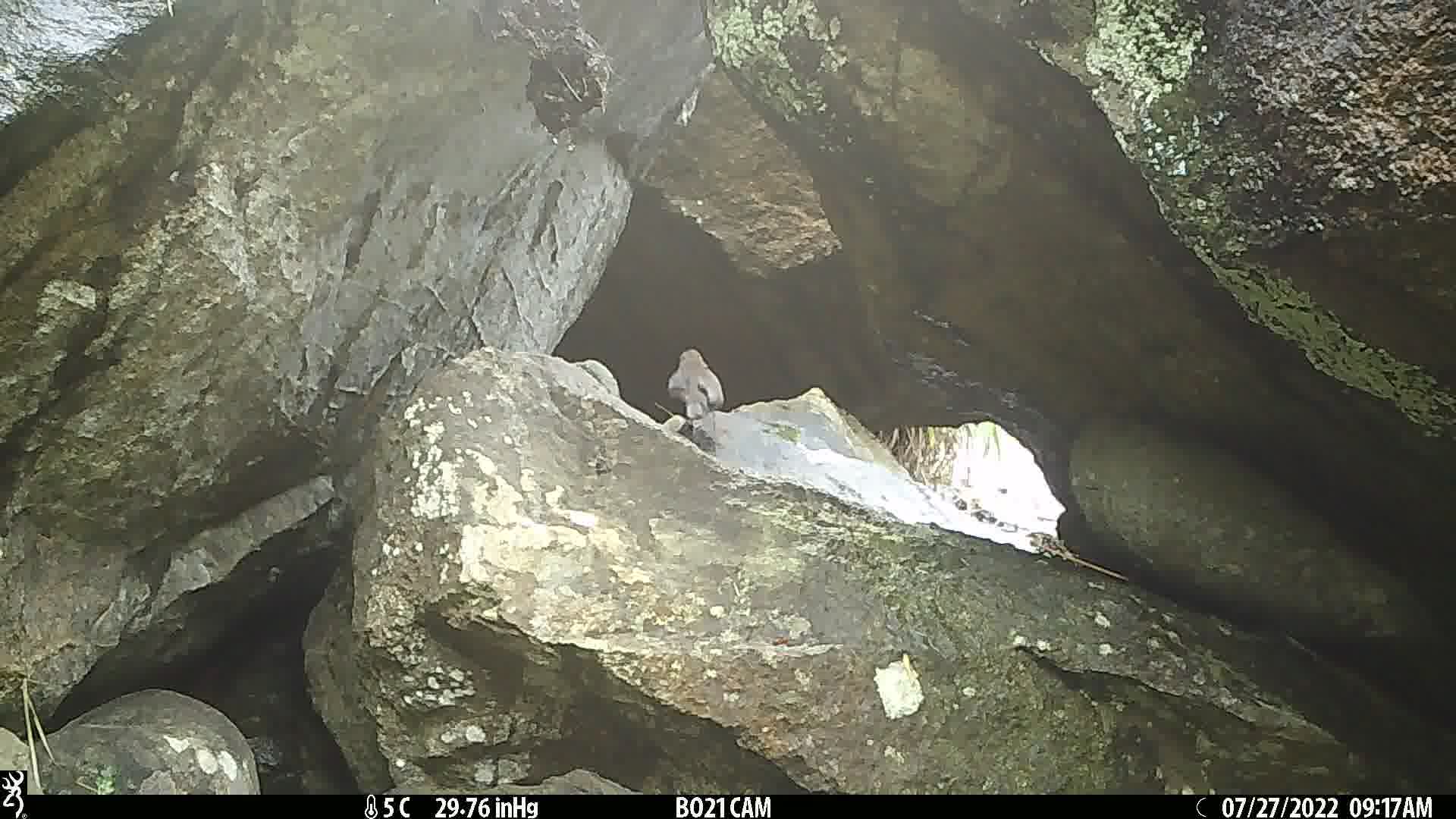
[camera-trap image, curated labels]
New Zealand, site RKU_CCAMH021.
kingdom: Animalia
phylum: Chordata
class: Aves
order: Passeriformes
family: Turdidae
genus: Turdus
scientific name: Turdus merula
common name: eurasian blackbird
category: blackbird